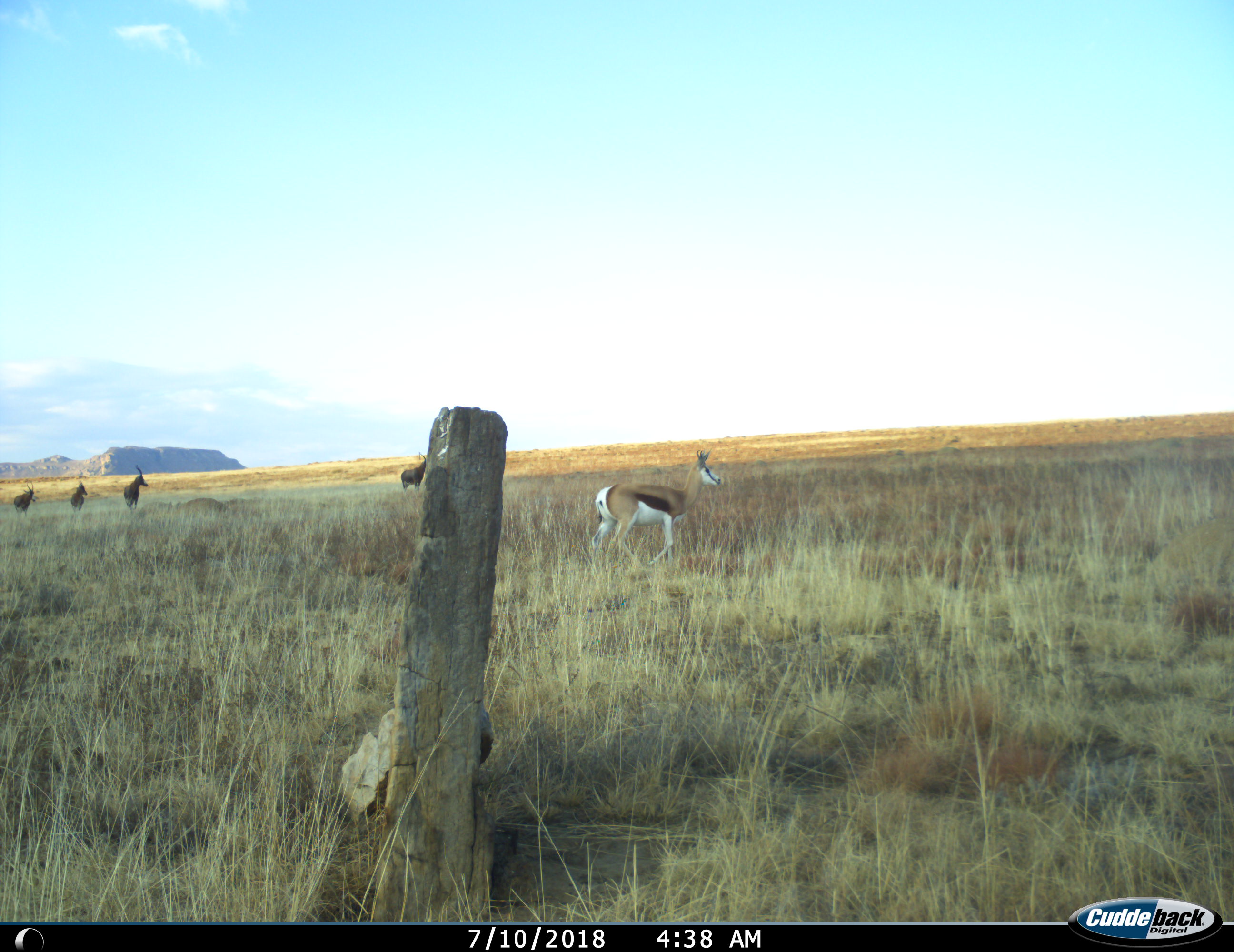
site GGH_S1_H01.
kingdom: Animalia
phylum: Chordata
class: Mammalia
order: Artiodactyla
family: Bovidae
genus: Antidorcas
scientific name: Antidorcas marsupialis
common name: springbok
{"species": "springbok (Antidorcas marsupialis)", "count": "1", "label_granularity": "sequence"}